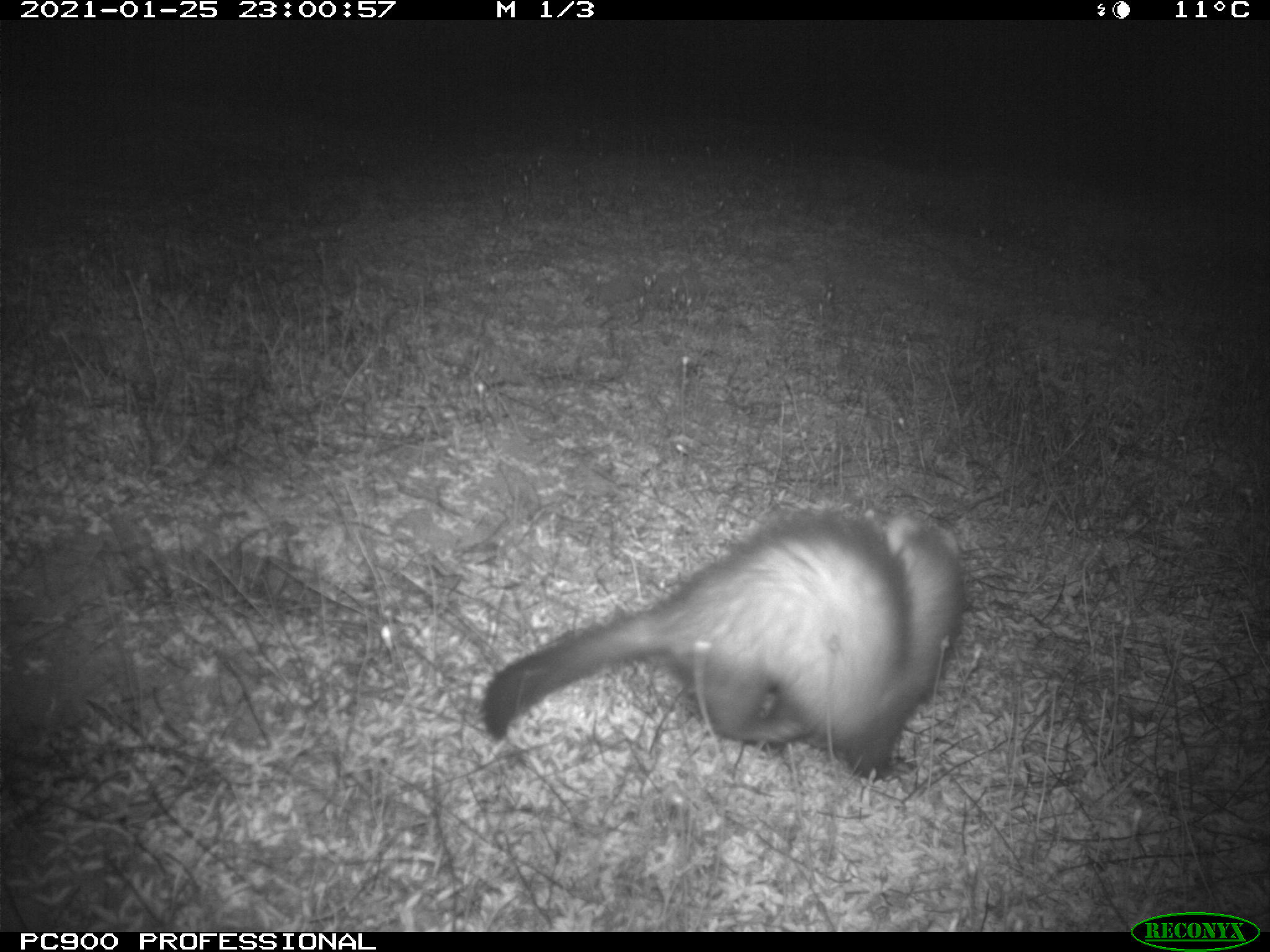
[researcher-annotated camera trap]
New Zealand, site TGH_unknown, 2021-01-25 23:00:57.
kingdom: Animalia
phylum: Chordata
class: Mammalia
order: Carnivora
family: Mustelidae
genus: Mustela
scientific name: Mustela furo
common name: ferret